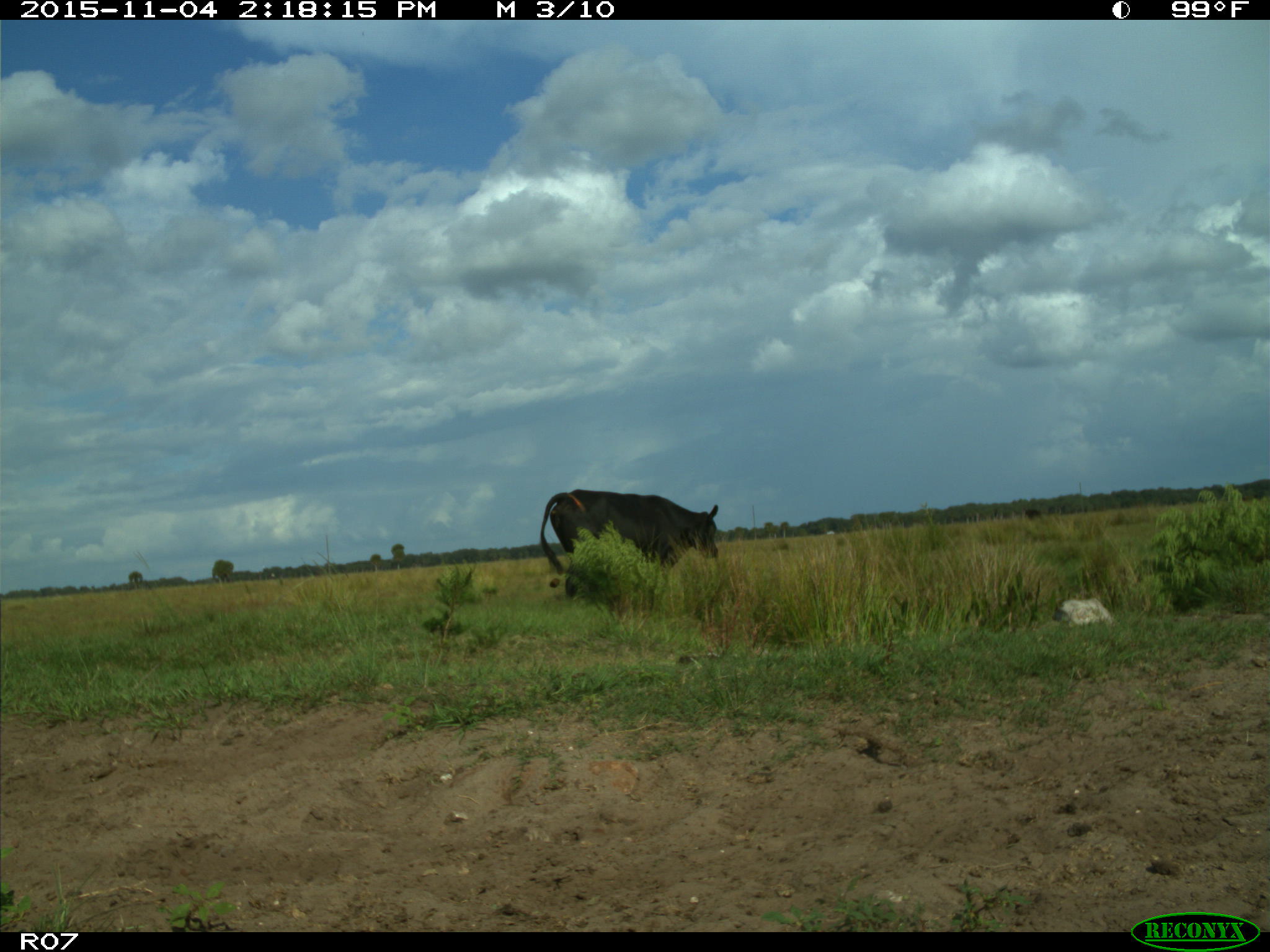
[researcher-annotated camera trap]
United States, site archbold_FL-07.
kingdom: Animalia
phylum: Chordata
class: Mammalia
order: Artiodactyla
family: Bovidae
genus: Bos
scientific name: Bos taurus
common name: domestic cow